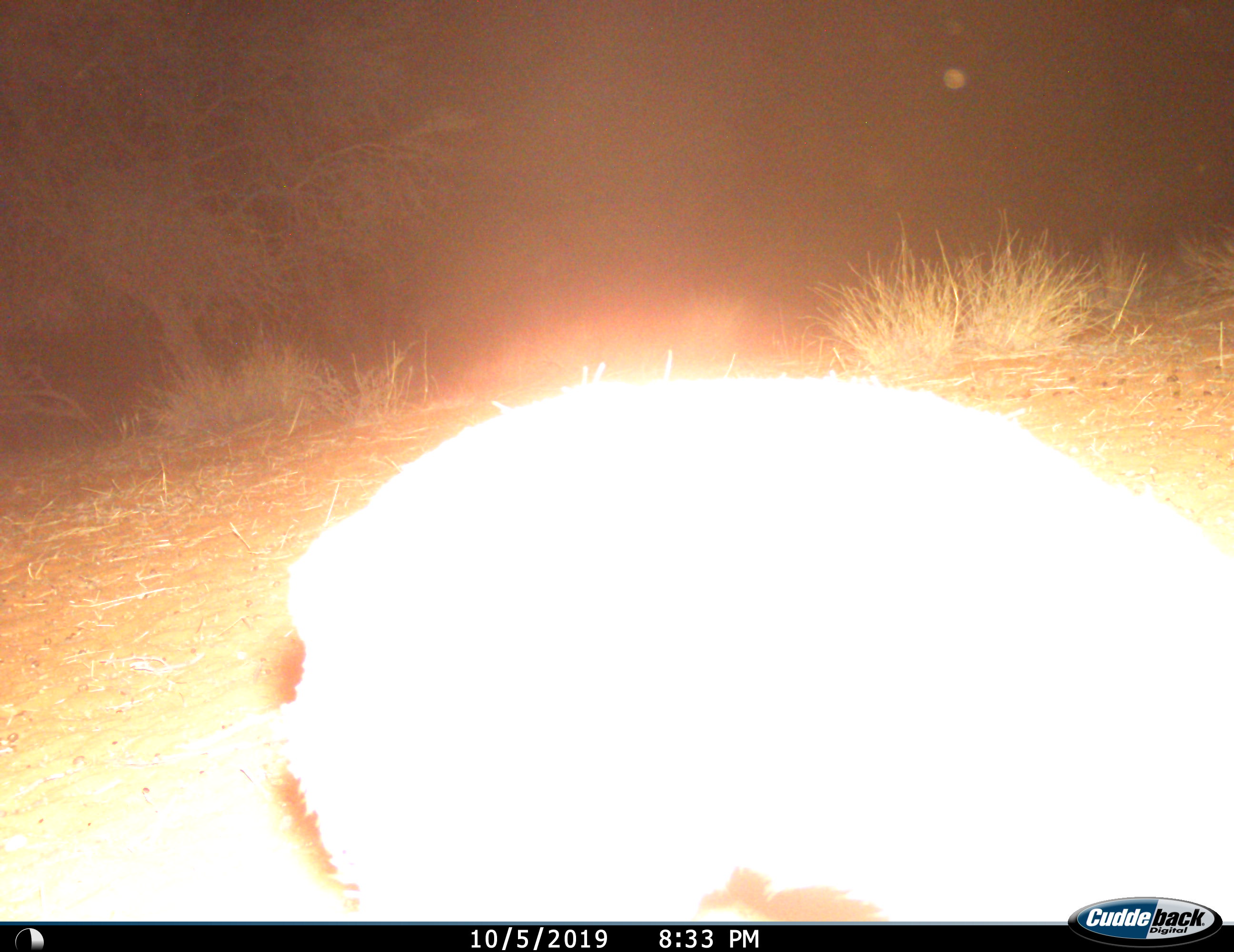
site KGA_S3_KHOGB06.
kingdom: Animalia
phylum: Chordata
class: Mammalia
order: Artiodactyla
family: Bovidae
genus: Raphicerus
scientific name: Raphicerus campestris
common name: steenbok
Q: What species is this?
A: Steenbok (Raphicerus campestris).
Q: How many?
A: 1.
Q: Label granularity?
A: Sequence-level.